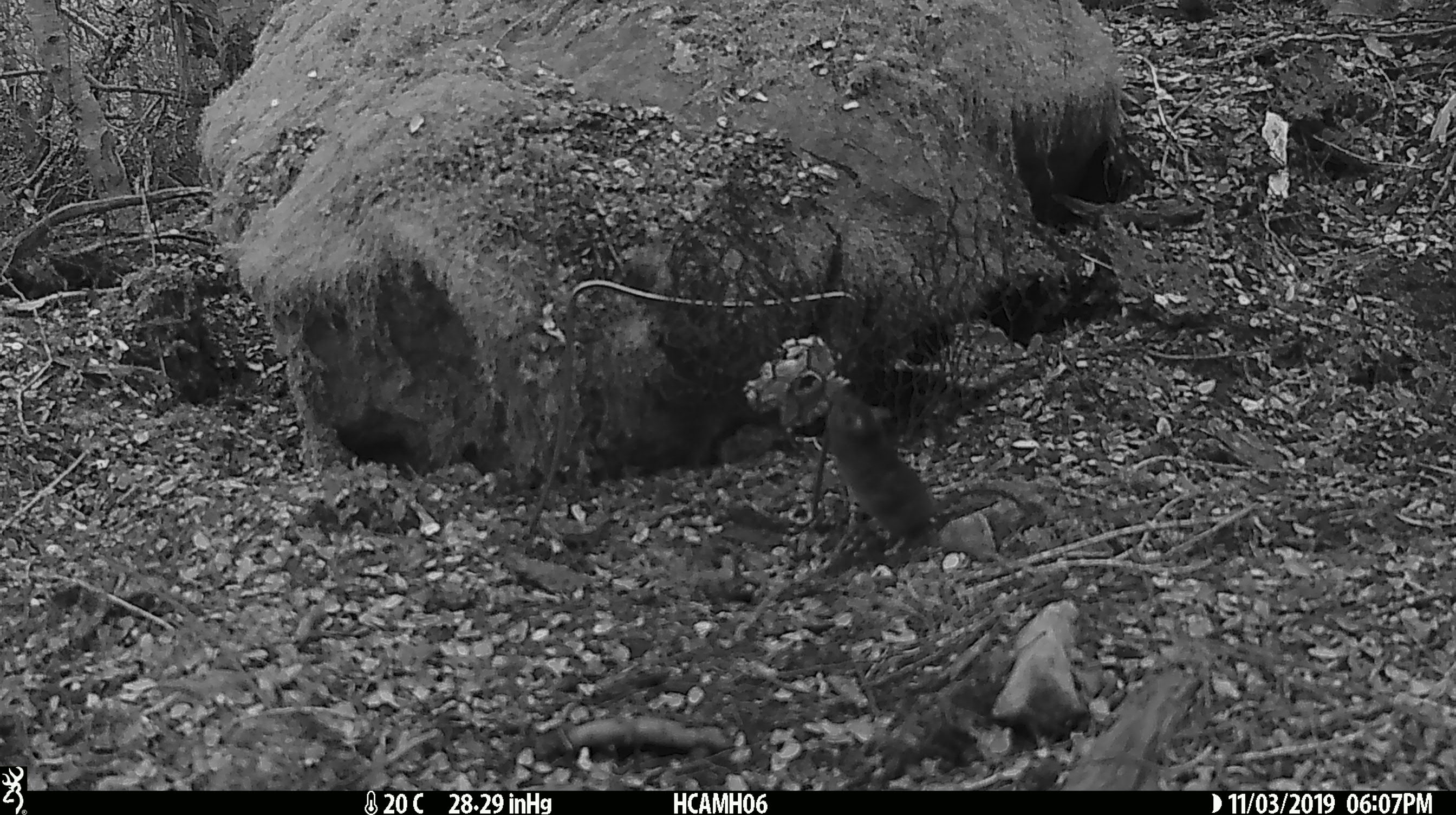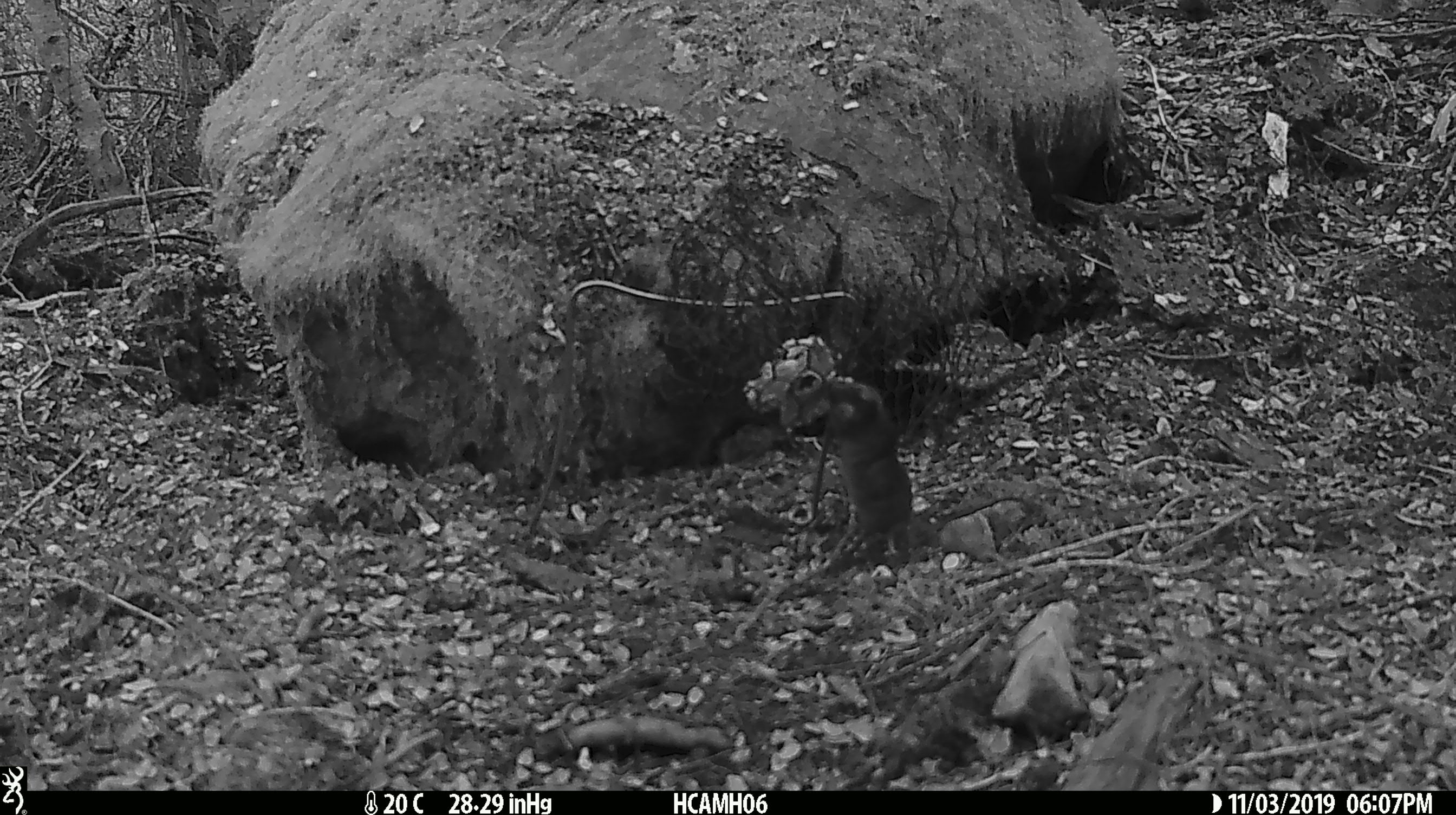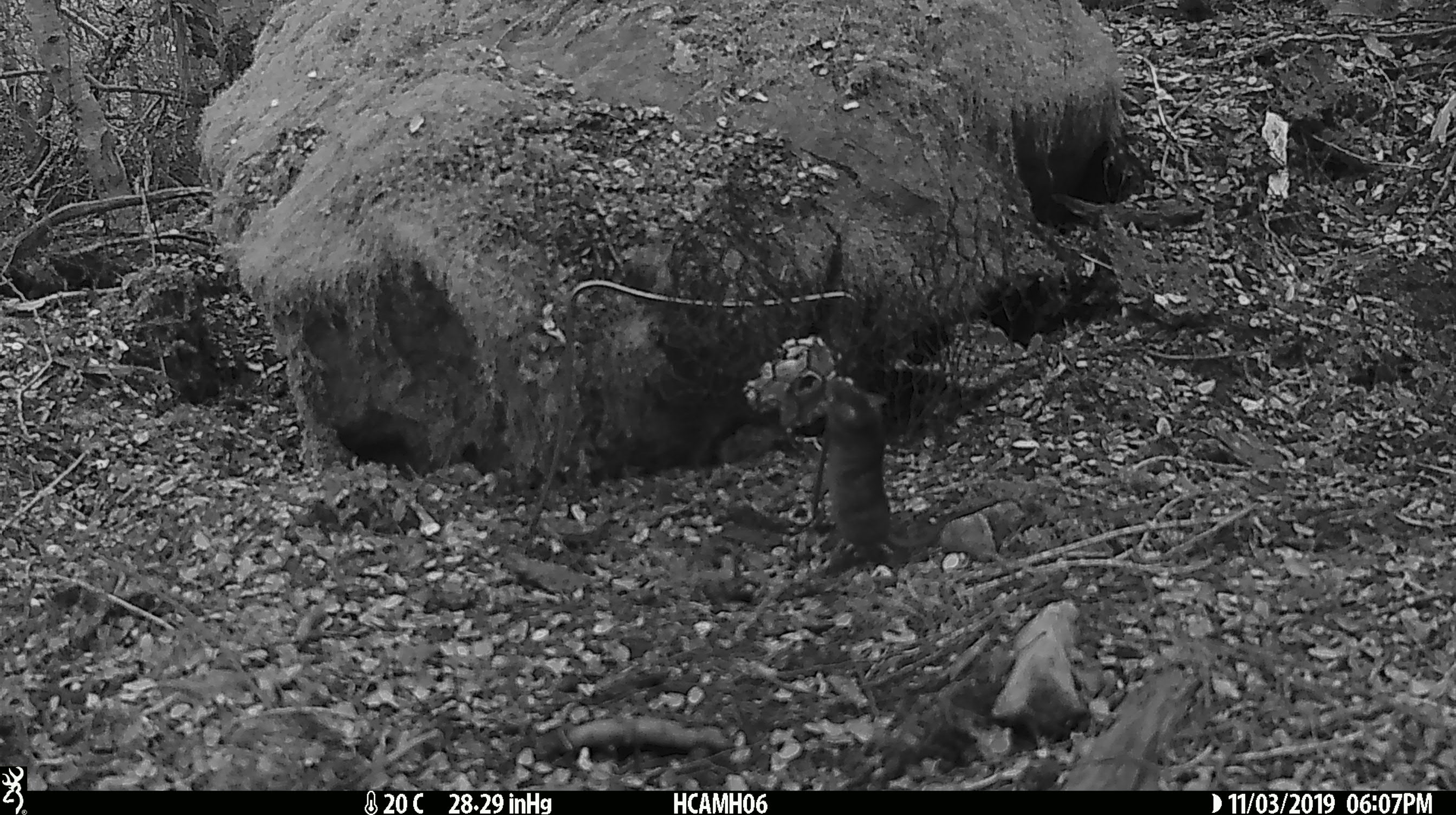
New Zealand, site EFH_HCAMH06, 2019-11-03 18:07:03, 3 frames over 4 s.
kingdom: Animalia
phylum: Chordata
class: Mammalia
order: Rodentia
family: Muridae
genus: Mus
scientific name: Mus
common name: mouse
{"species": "mouse (Mus)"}